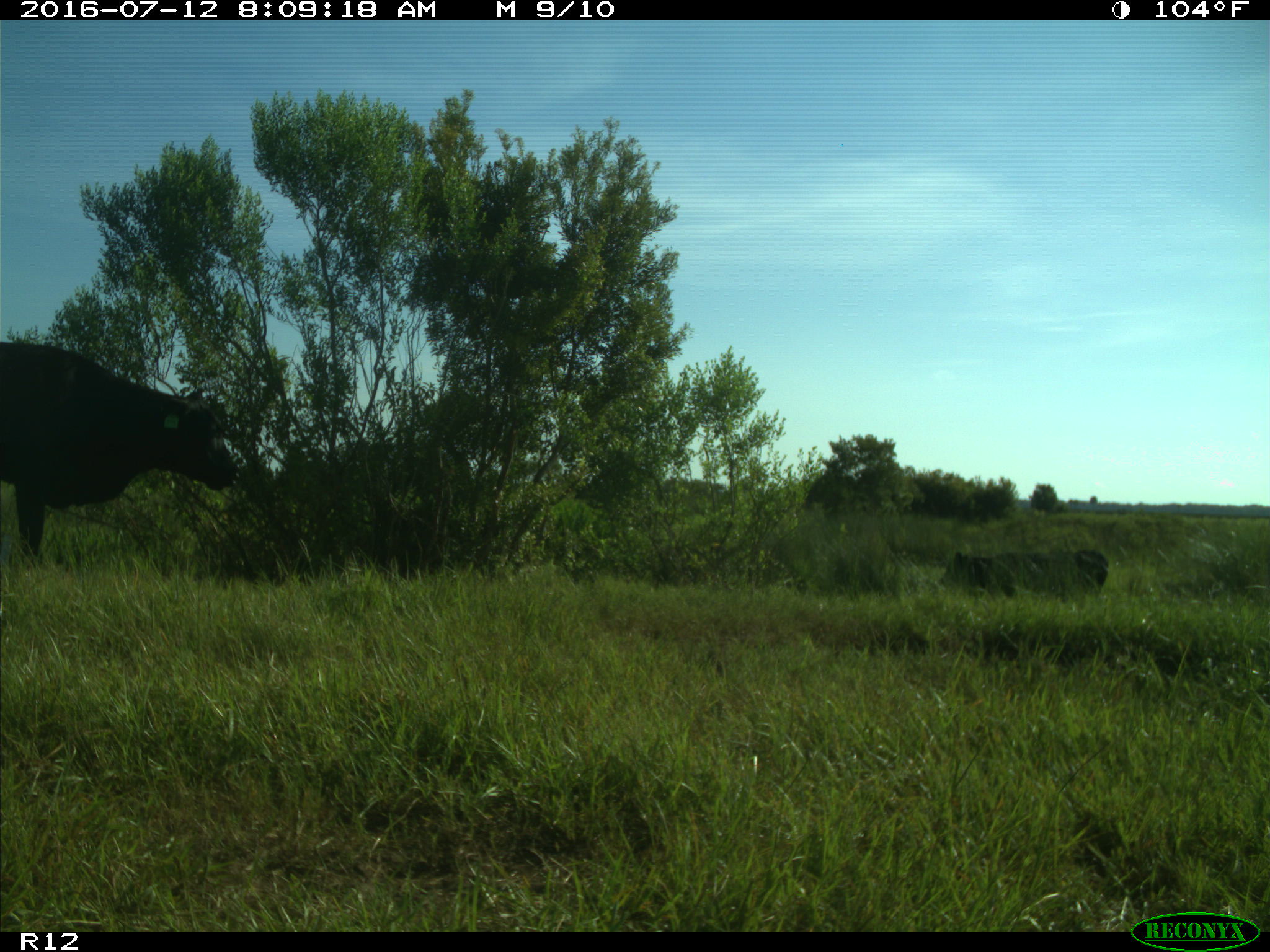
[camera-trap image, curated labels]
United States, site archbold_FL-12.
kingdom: Animalia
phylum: Chordata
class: Mammalia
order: Artiodactyla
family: Bovidae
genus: Bos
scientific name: Bos taurus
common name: domestic cow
Bos taurus (domestic cow).